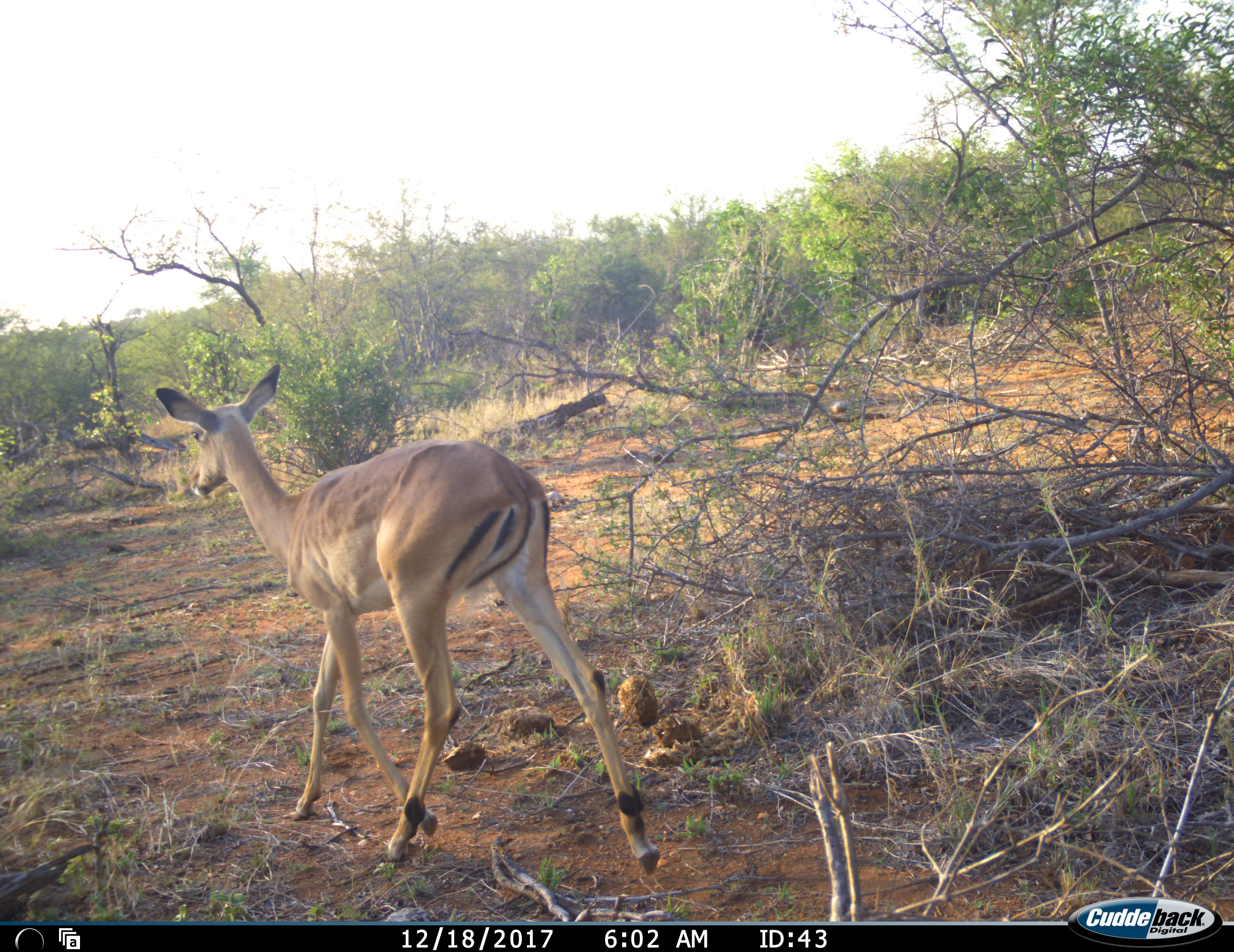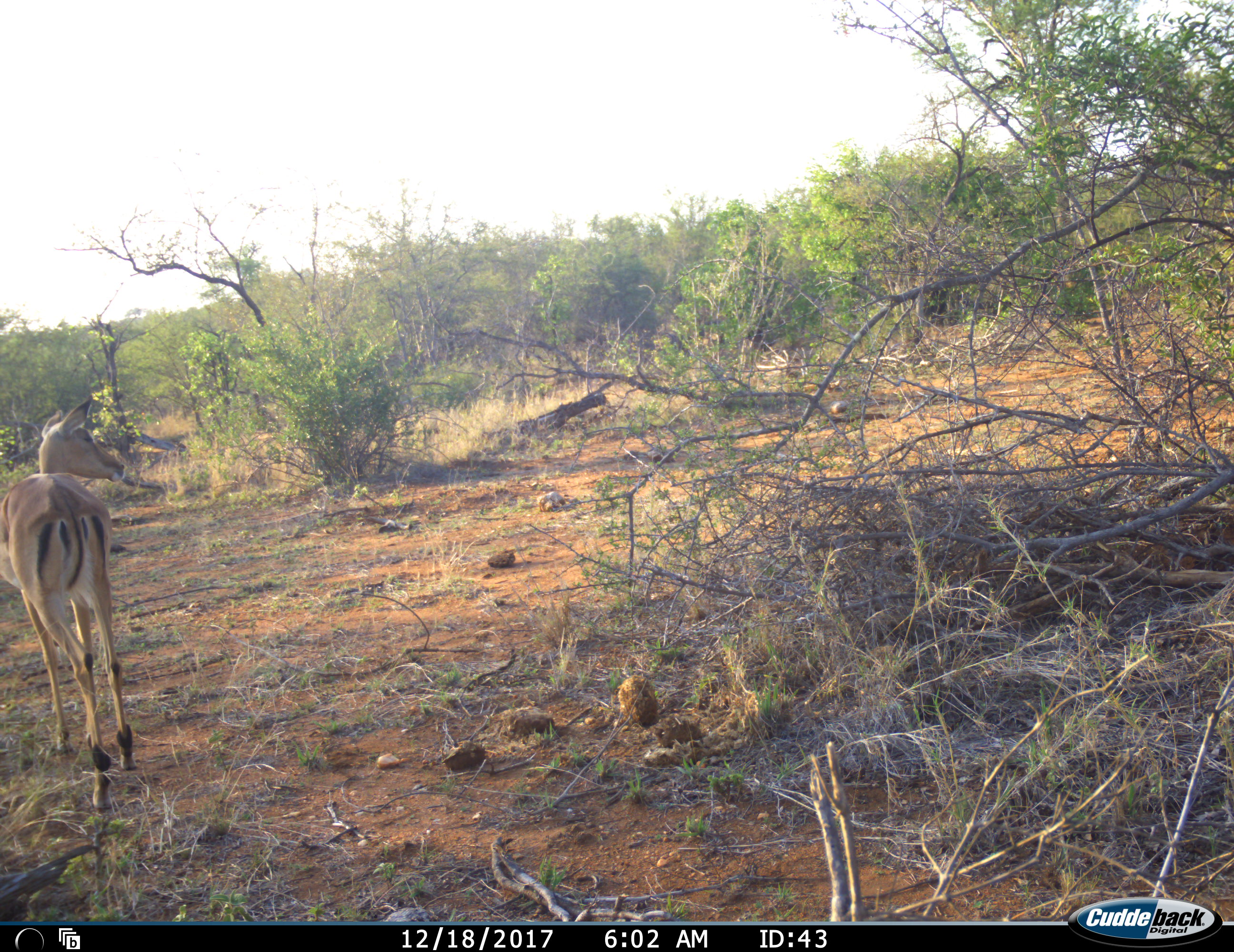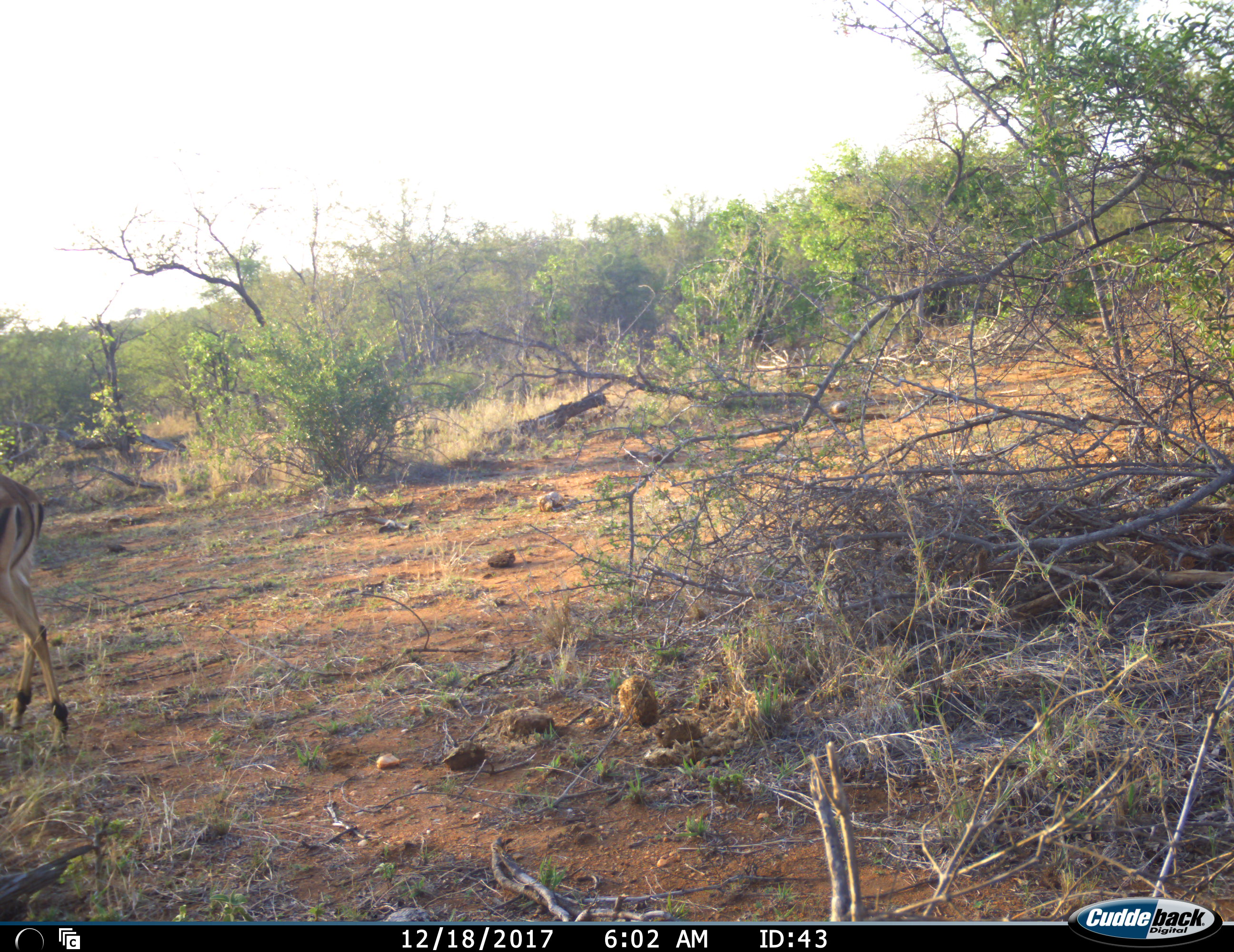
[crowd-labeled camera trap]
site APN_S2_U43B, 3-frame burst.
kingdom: Animalia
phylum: Chordata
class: Mammalia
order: Artiodactyla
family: Bovidae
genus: Aepyceros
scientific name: Aepyceros melampus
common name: impala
Impala (Aepyceros melampus), count 1. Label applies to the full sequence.